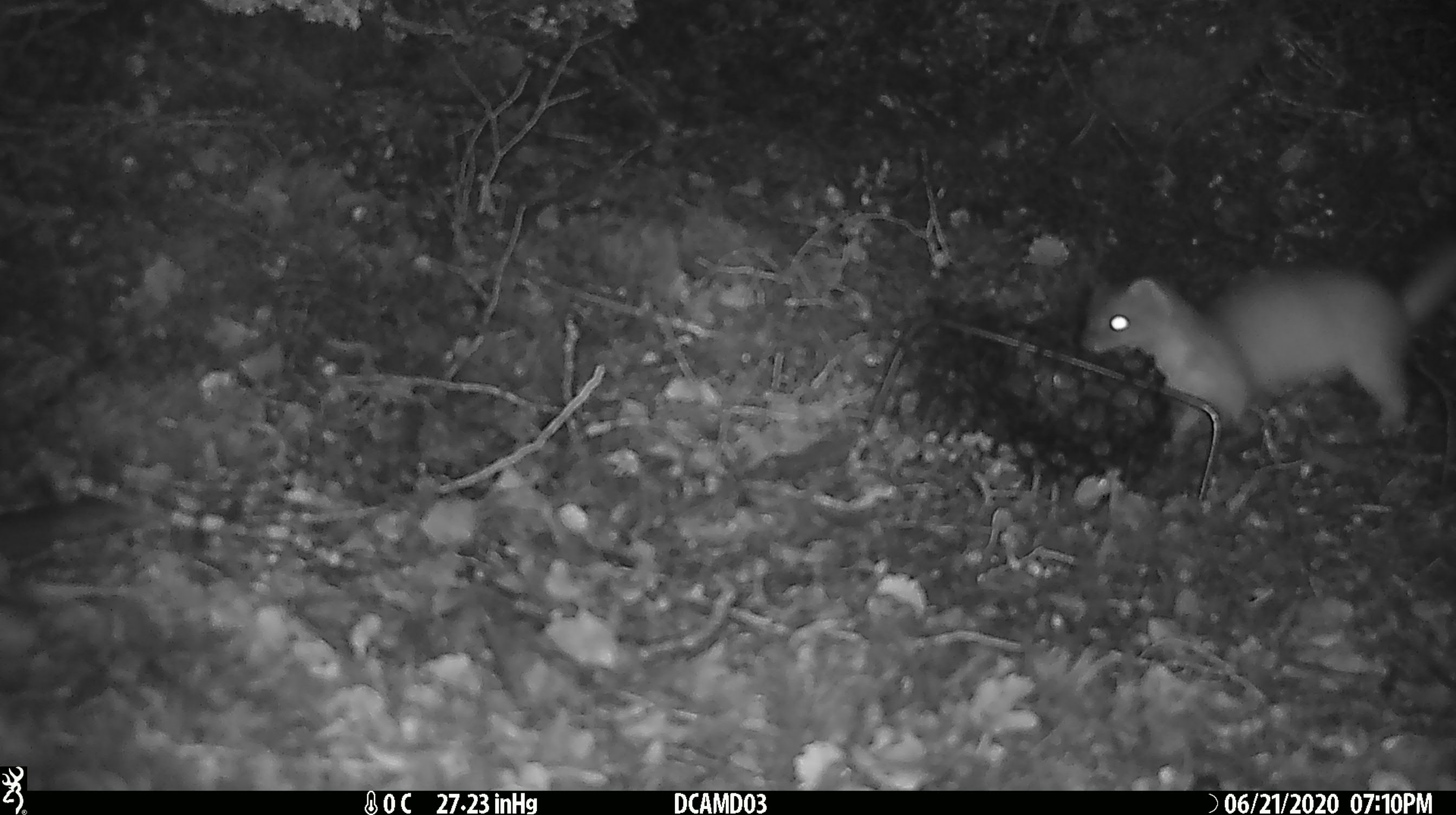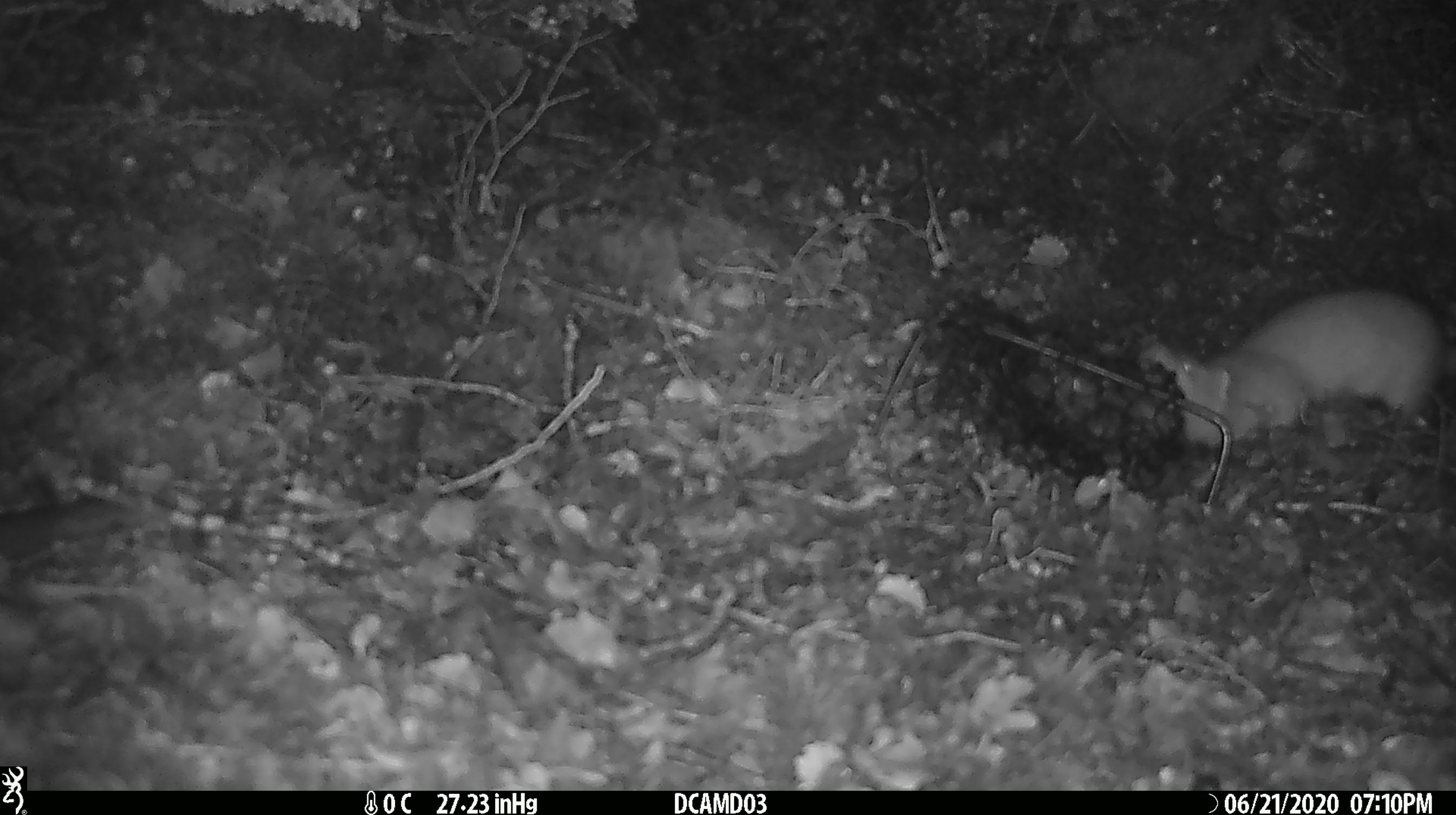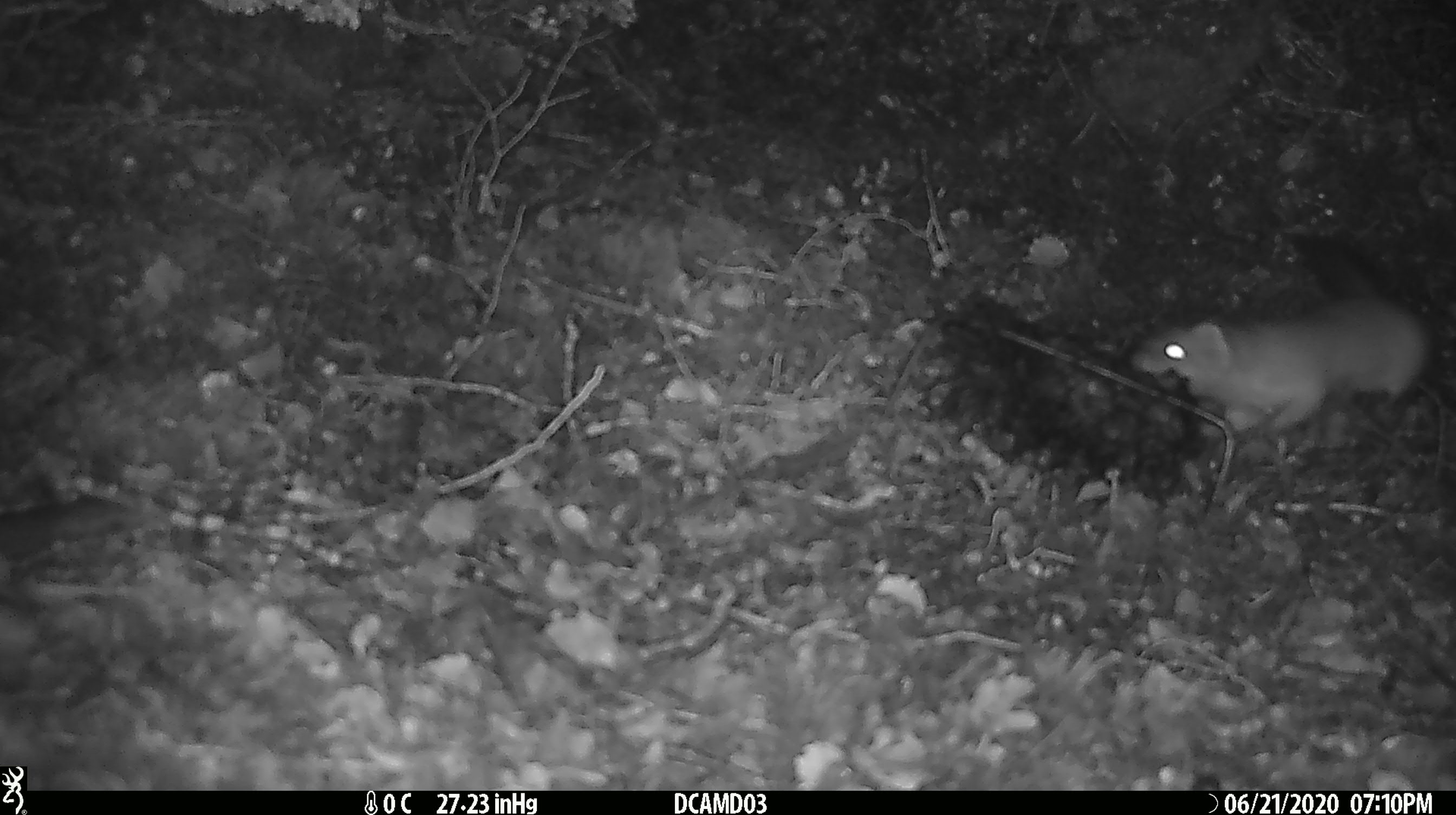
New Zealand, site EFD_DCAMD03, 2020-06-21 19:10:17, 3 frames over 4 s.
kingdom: Animalia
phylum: Chordata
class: Mammalia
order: Carnivora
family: Mustelidae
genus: Mustela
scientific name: Mustela erminea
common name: stoat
Stoat (Mustela erminea).